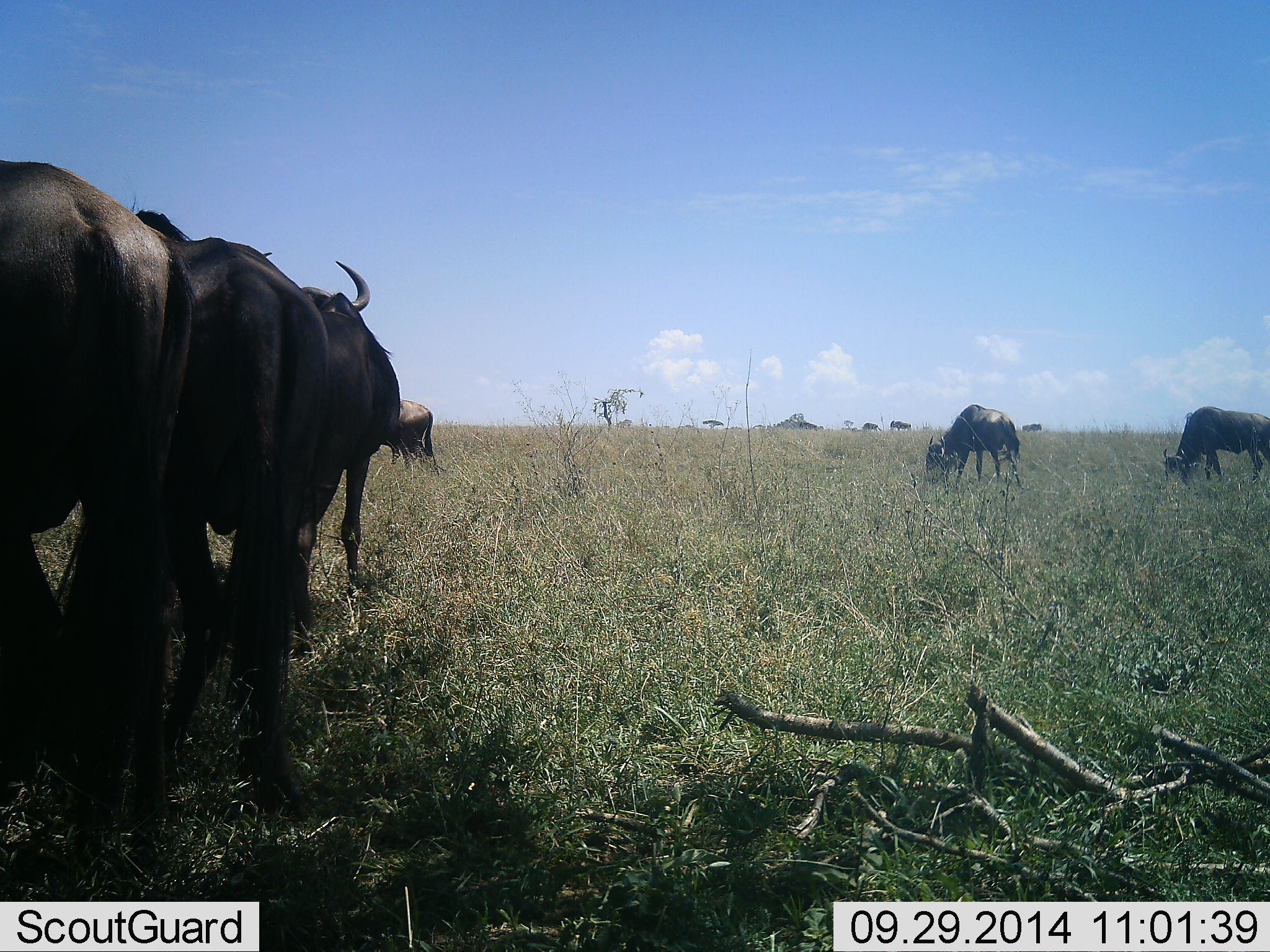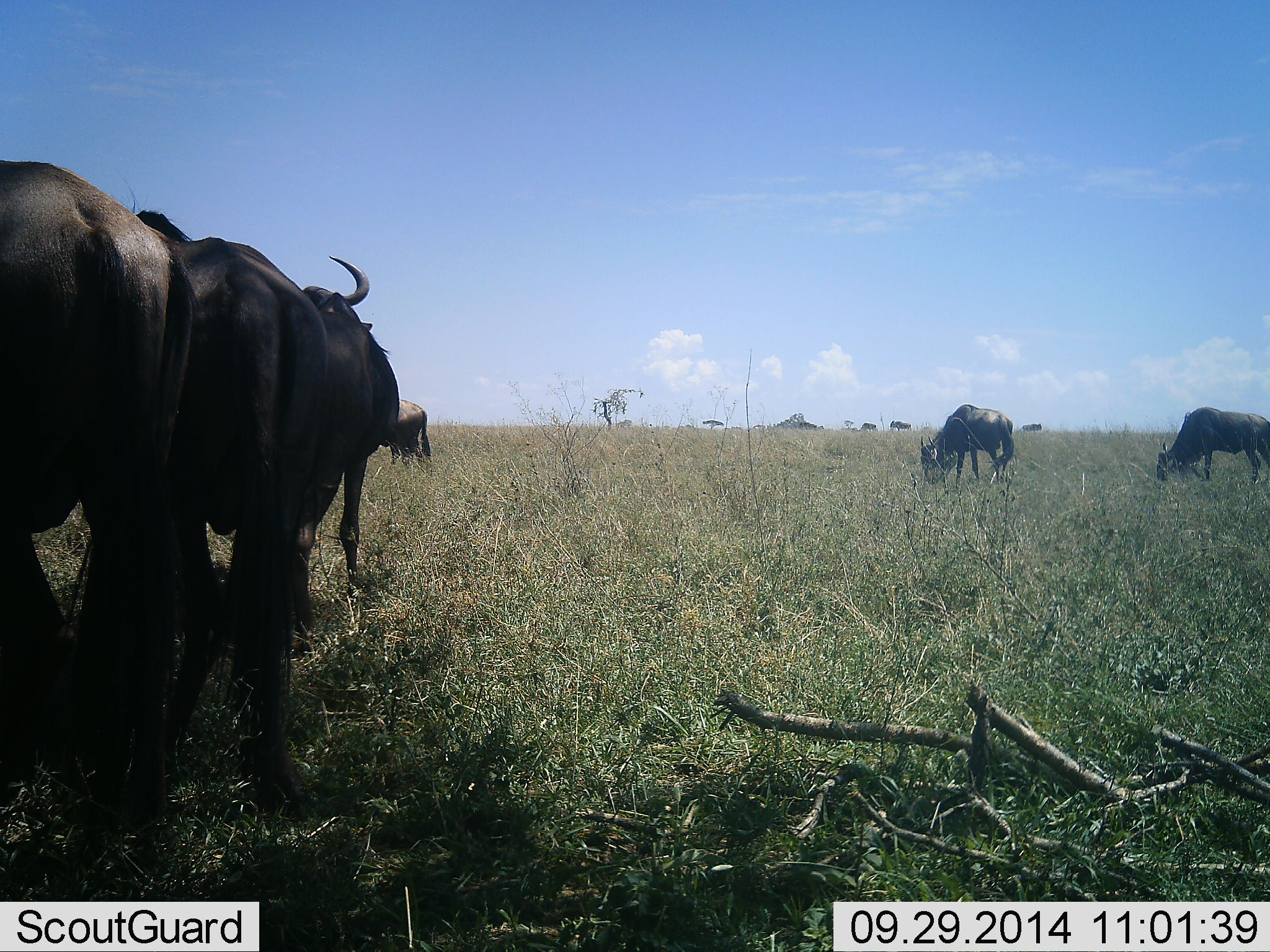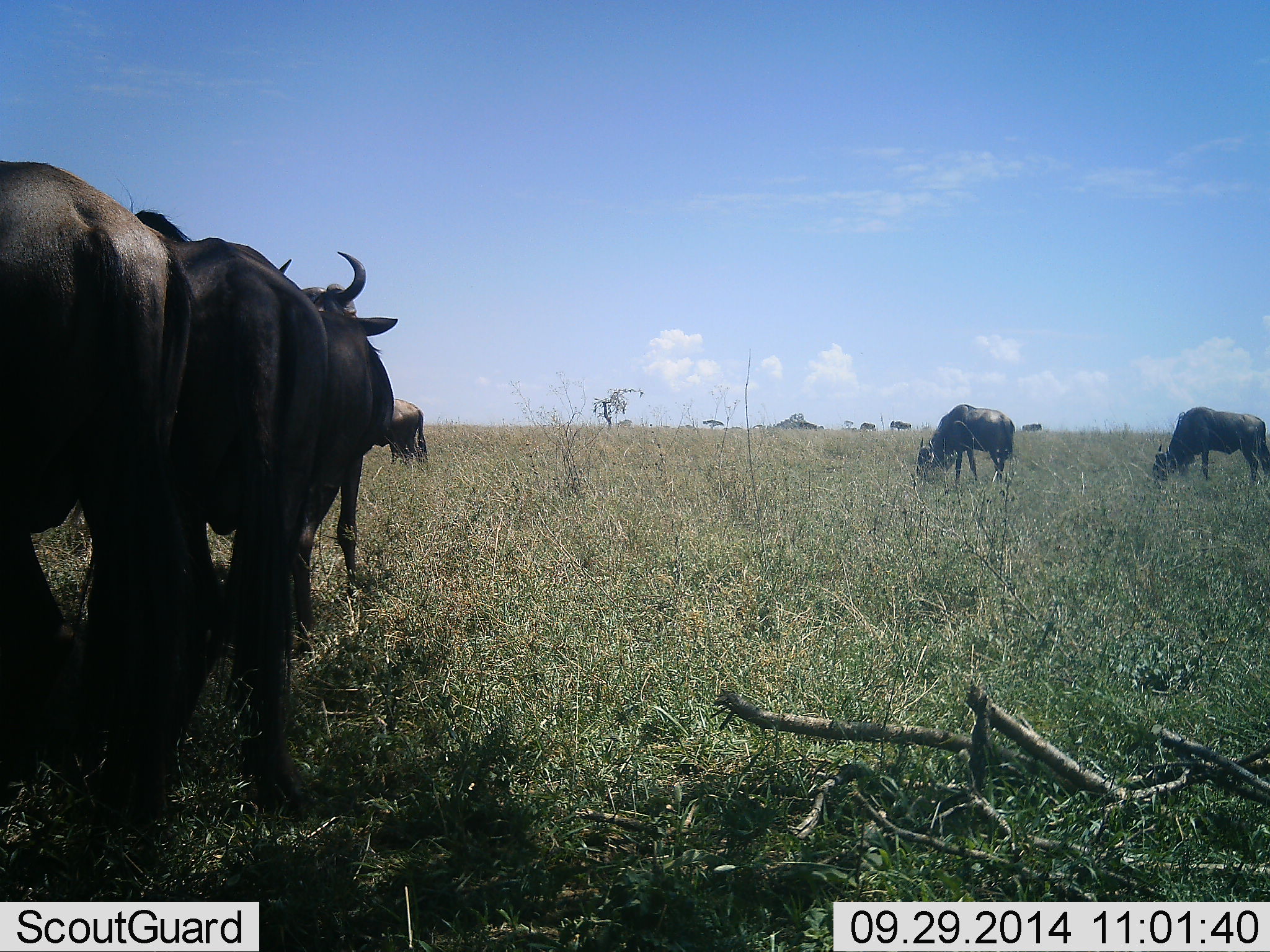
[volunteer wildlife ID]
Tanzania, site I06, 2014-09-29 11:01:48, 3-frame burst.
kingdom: Animalia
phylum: Chordata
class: Mammalia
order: Artiodactyla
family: Bovidae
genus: Connochaetes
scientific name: Connochaetes taurinus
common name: blue wildebeest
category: wildebeest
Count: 5.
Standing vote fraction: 64%.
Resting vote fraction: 9%.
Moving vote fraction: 0%.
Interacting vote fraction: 0%.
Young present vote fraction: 0%.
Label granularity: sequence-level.